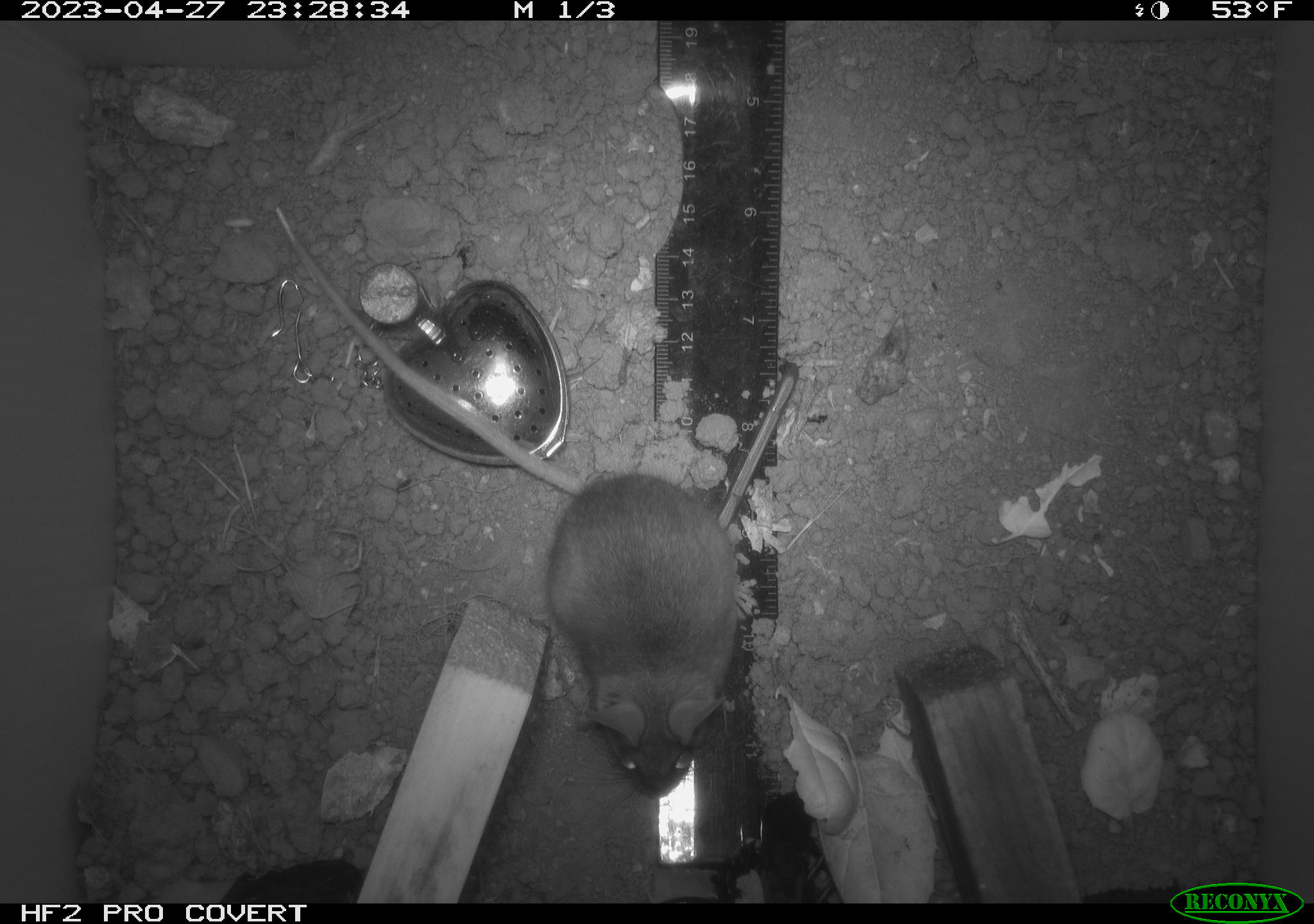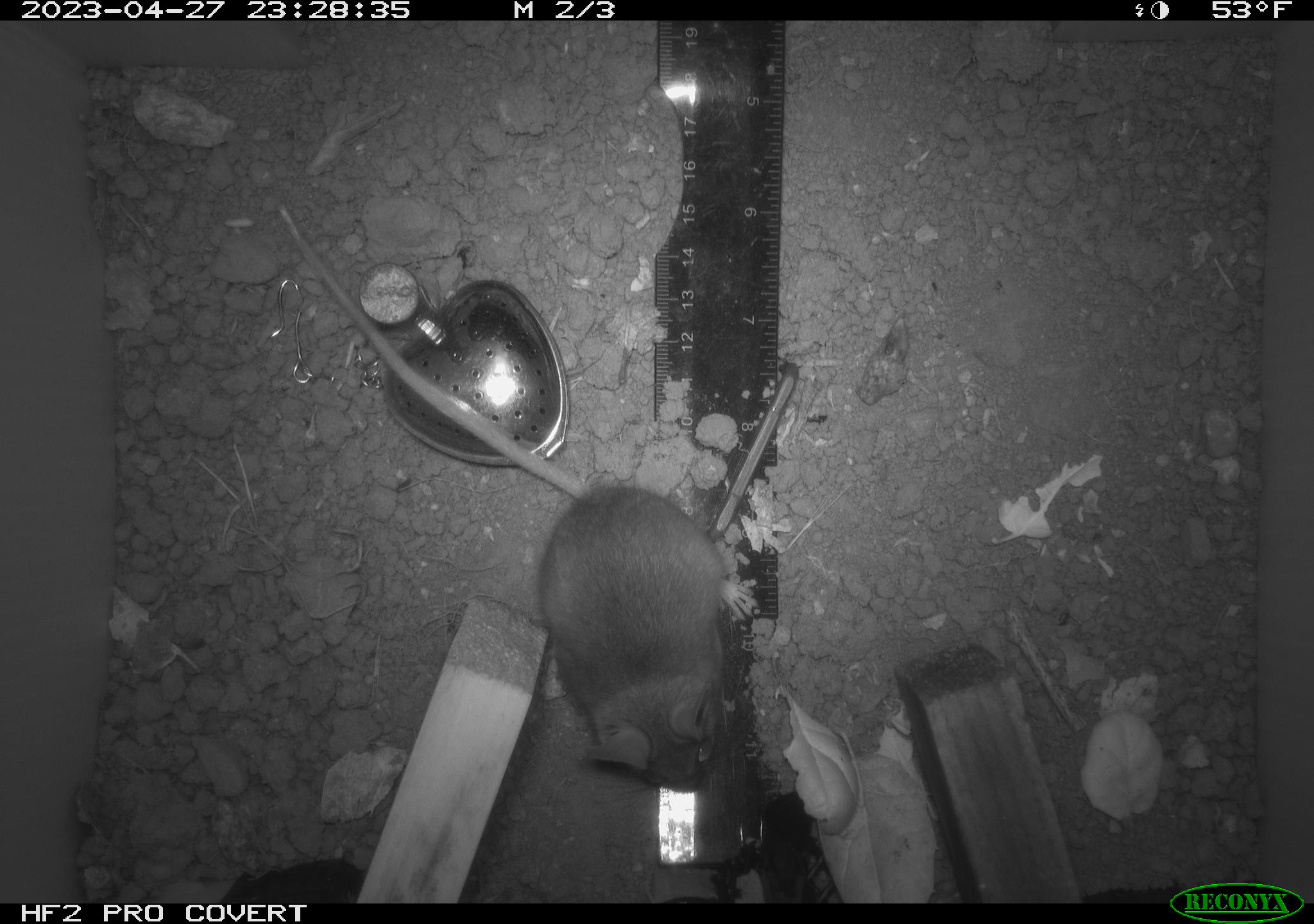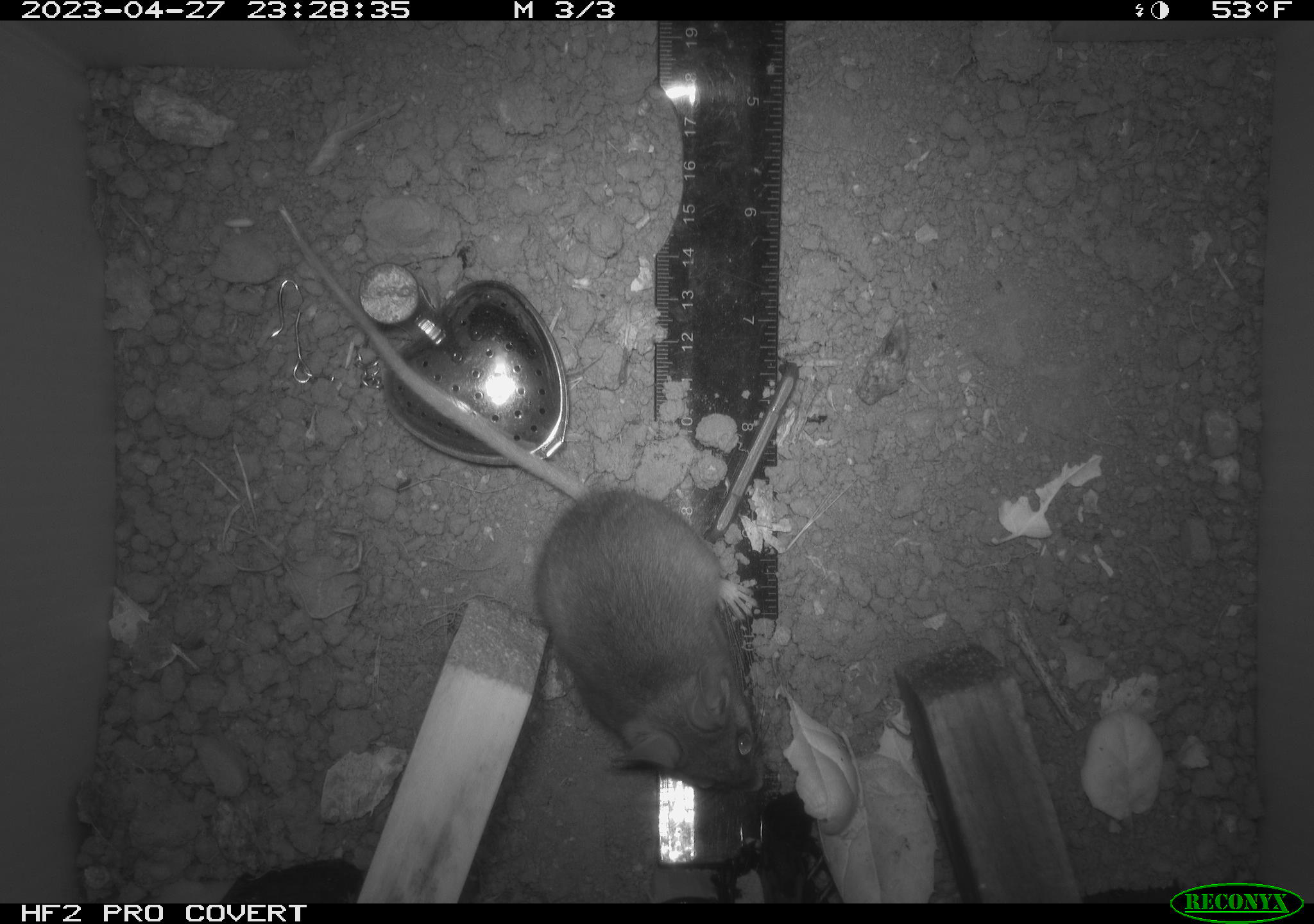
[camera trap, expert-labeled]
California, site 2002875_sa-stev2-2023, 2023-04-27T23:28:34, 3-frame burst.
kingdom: Animalia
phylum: Chordata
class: Mammalia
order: Rodentia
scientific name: Rodentia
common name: mouse species